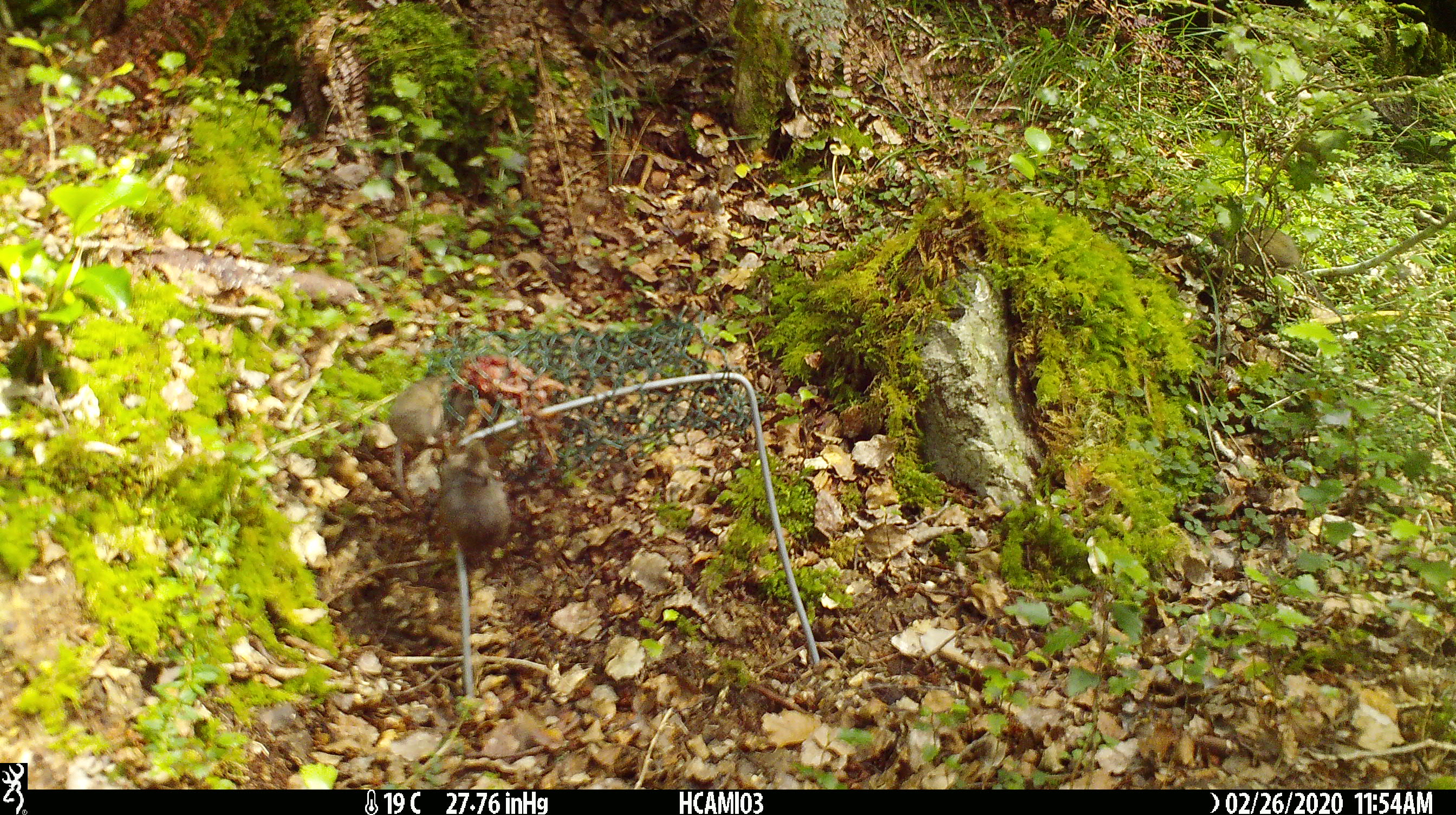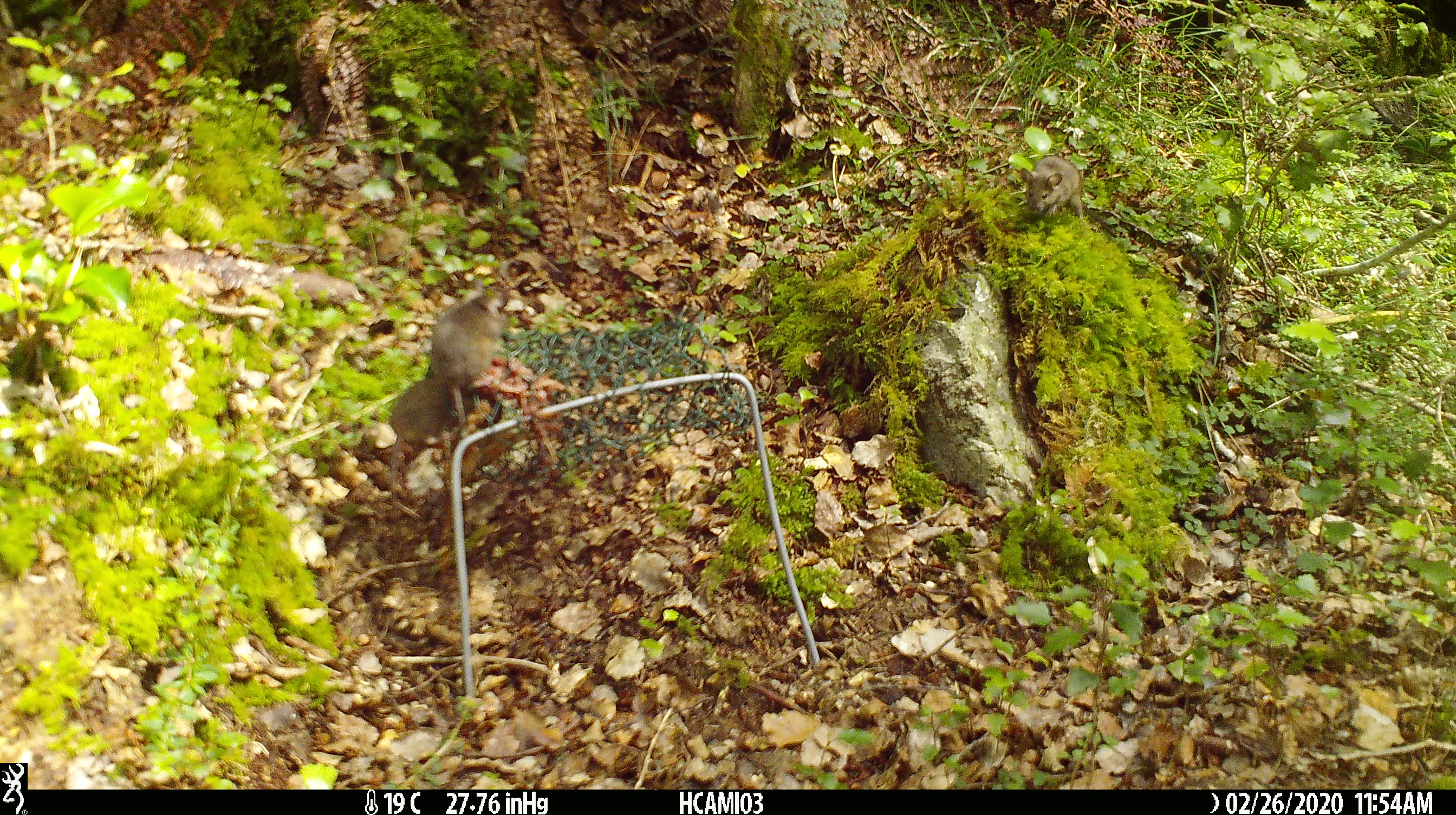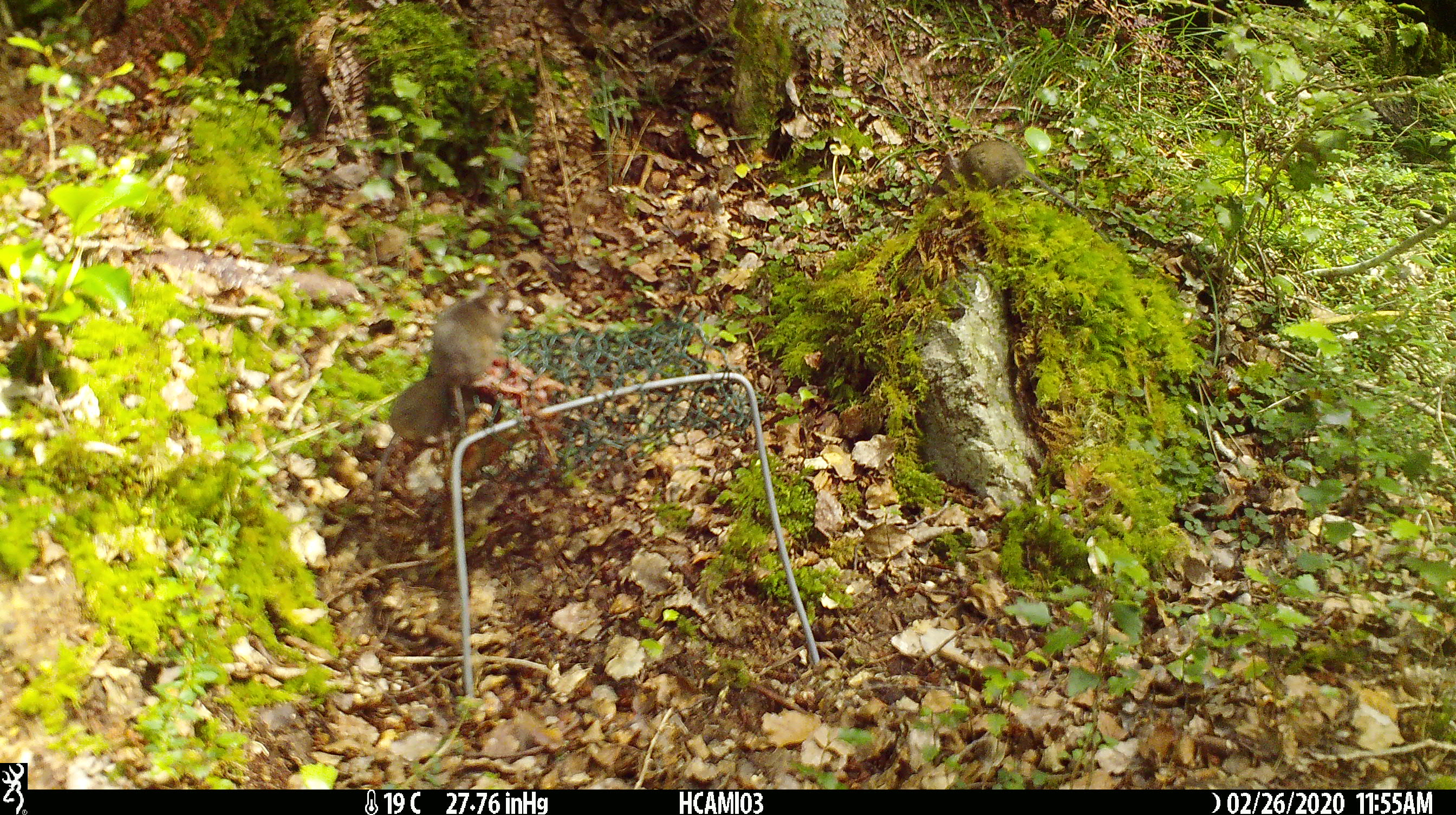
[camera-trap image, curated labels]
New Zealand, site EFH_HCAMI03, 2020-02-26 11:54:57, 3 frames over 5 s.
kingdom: Animalia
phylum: Chordata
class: Mammalia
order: Rodentia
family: Muridae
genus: Mus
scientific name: Mus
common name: mouse